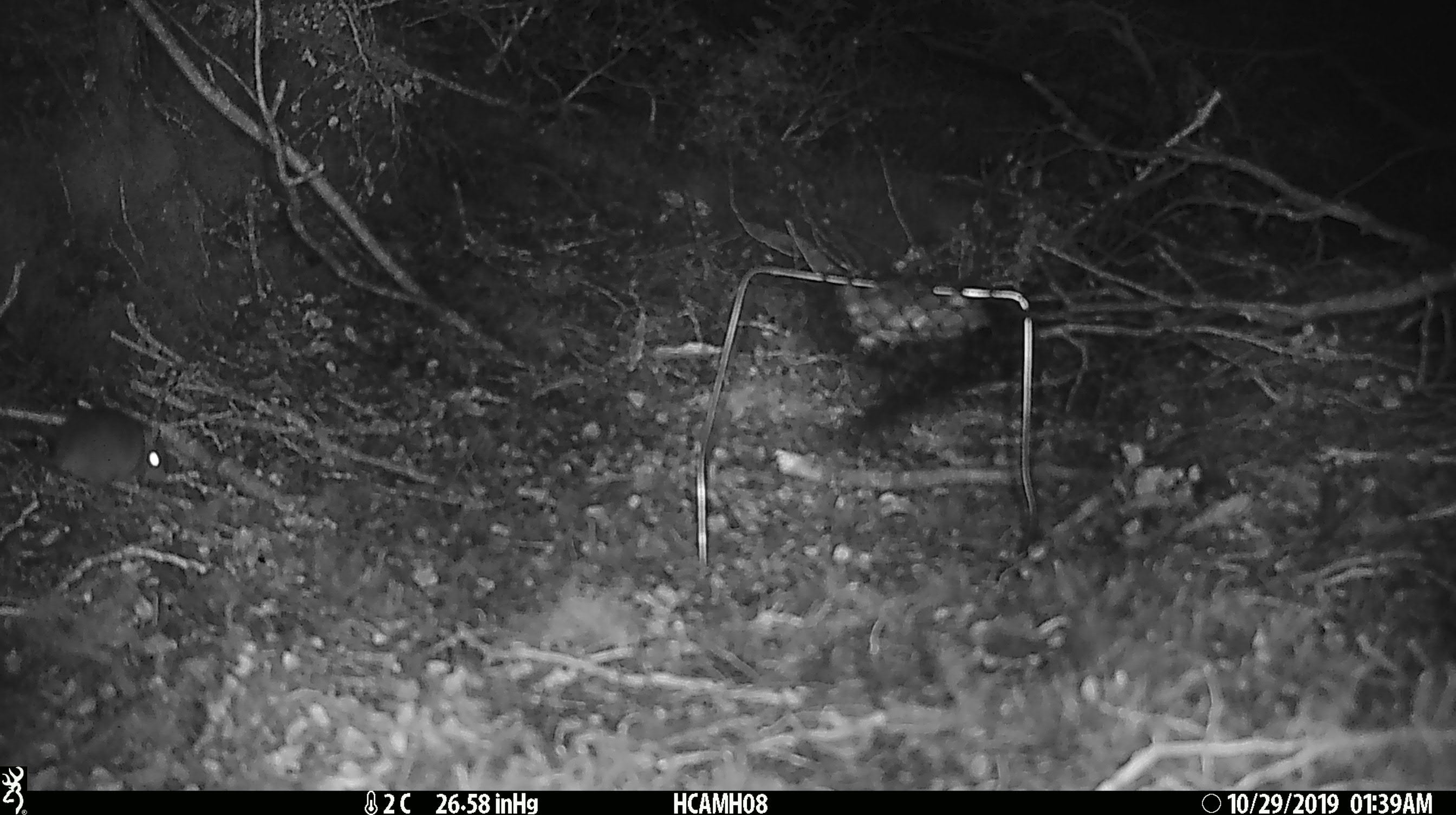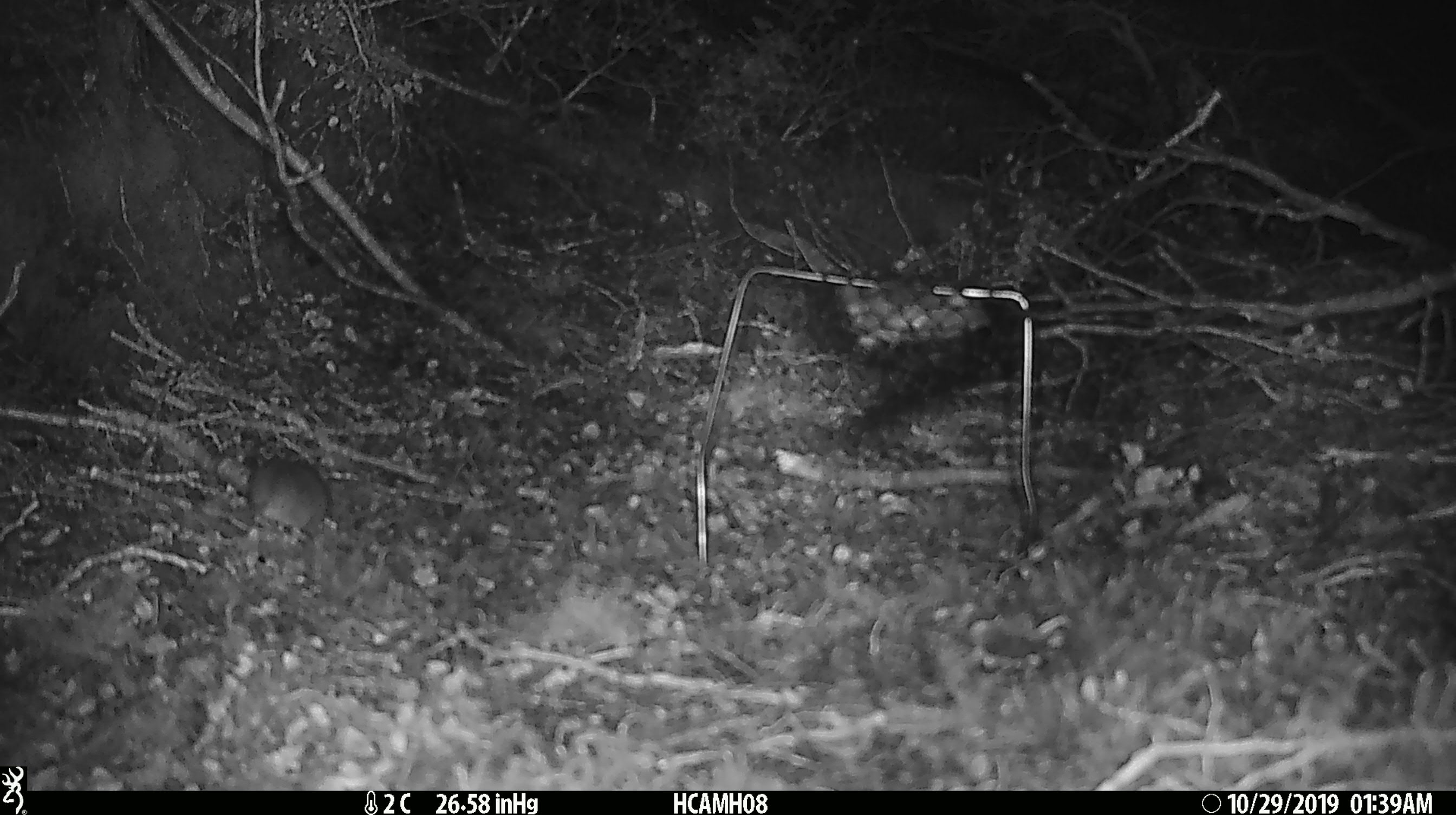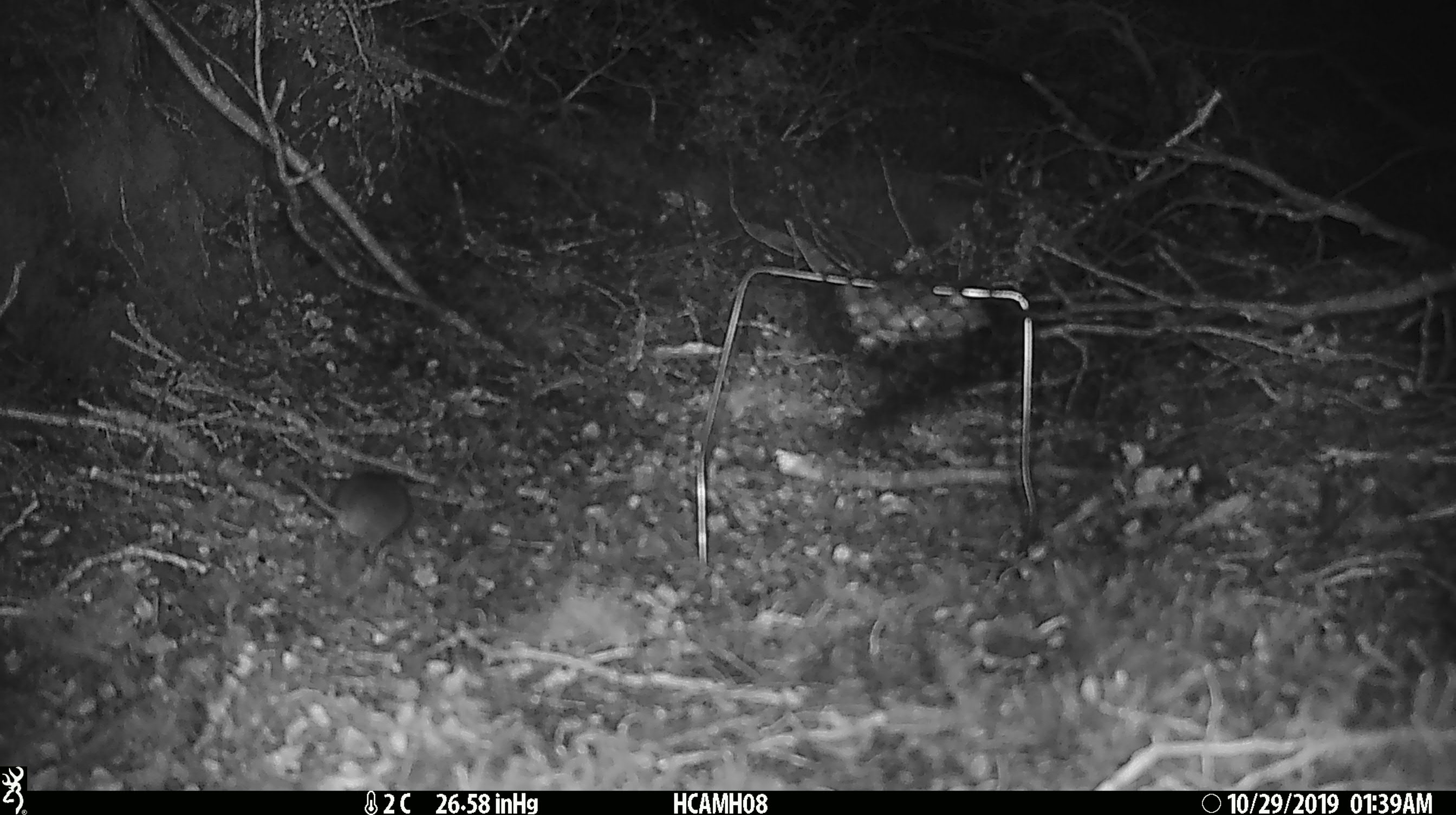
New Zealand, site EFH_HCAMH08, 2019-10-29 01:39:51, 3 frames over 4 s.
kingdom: Animalia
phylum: Chordata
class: Mammalia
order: Rodentia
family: Muridae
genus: Mus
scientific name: Mus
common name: mouse